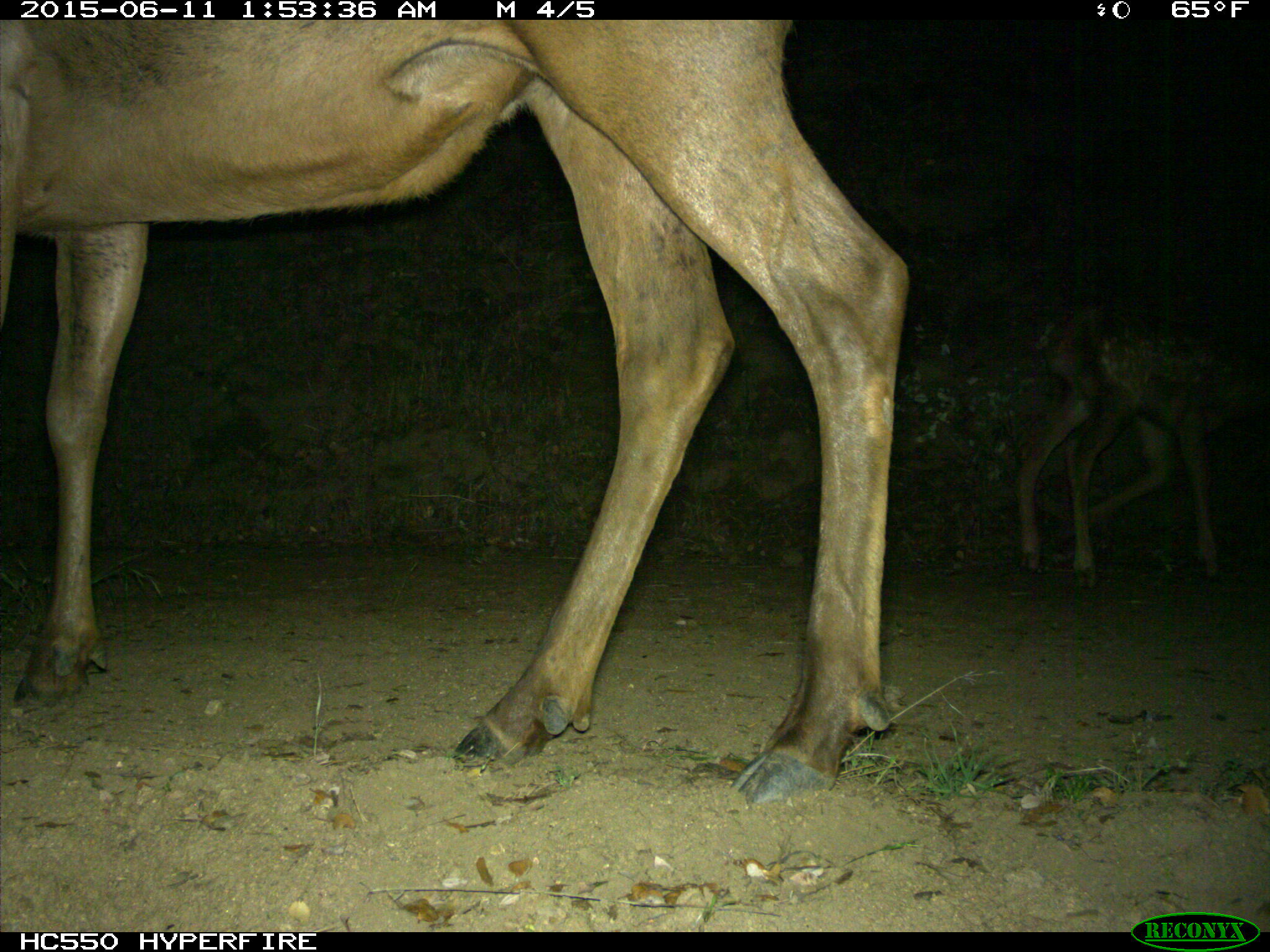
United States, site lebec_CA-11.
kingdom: Animalia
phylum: Chordata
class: Mammalia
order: Artiodactyla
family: Cervidae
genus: Cervus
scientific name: Cervus canadensis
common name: elk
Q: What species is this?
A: Cervus canadensis (elk).